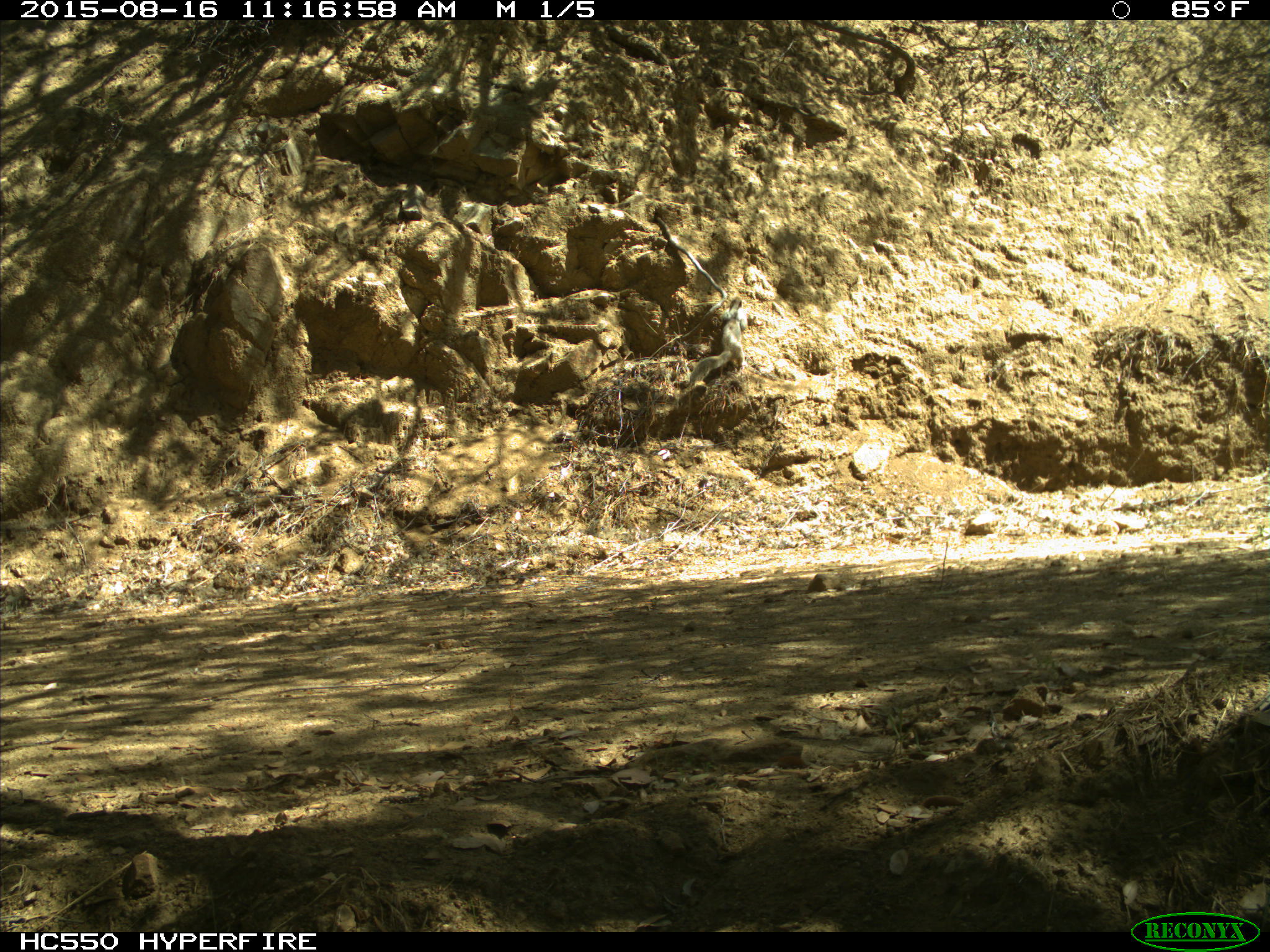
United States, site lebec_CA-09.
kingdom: Animalia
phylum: Chordata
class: Mammalia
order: Rodentia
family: Sciuridae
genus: Otospermophilus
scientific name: Otospermophilus beecheyi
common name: california ground squirrel